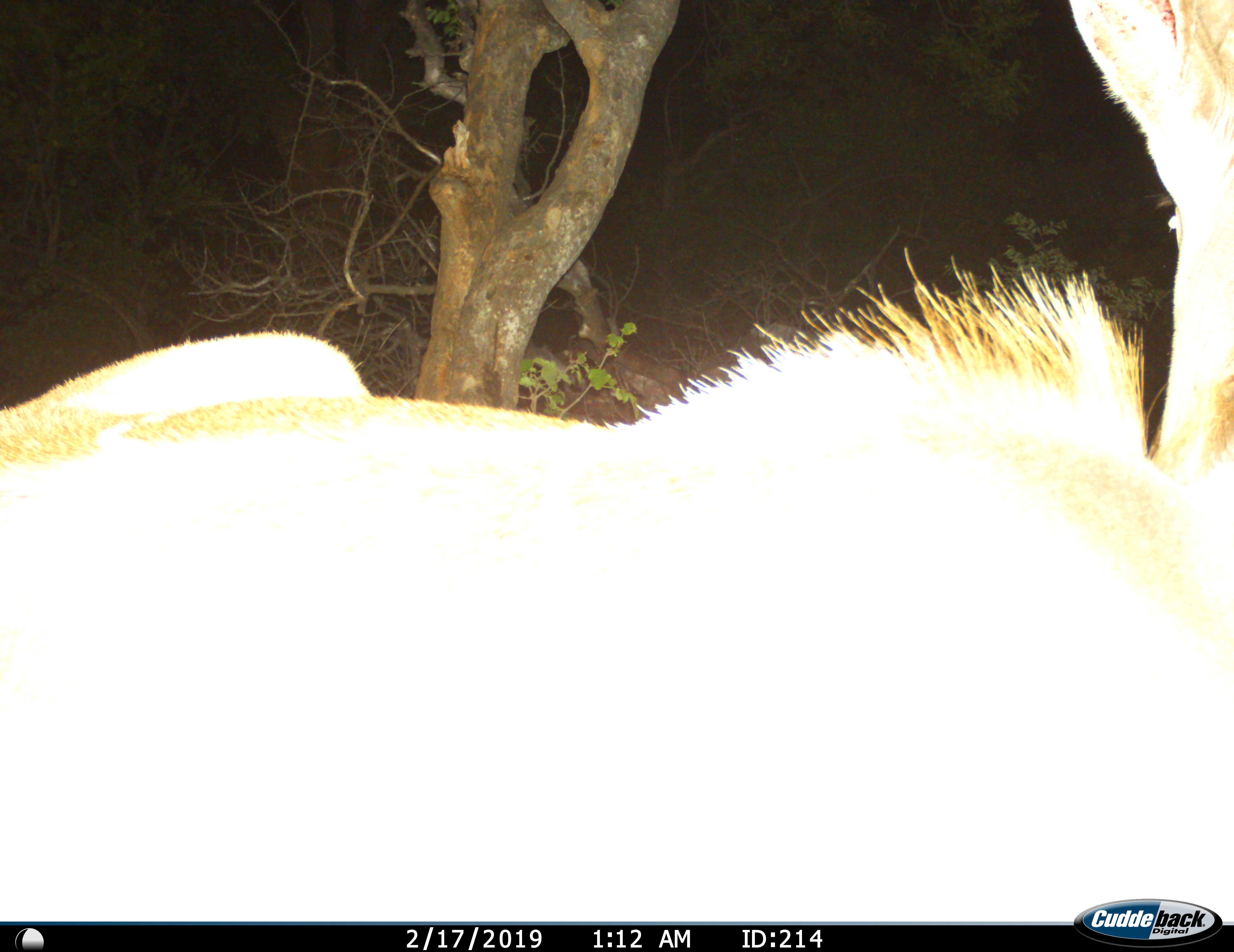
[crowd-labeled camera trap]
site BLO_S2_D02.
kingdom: Animalia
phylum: Chordata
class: Mammalia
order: Artiodactyla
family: Bovidae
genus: Tragelaphus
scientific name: Tragelaphus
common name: kudu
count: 1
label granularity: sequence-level